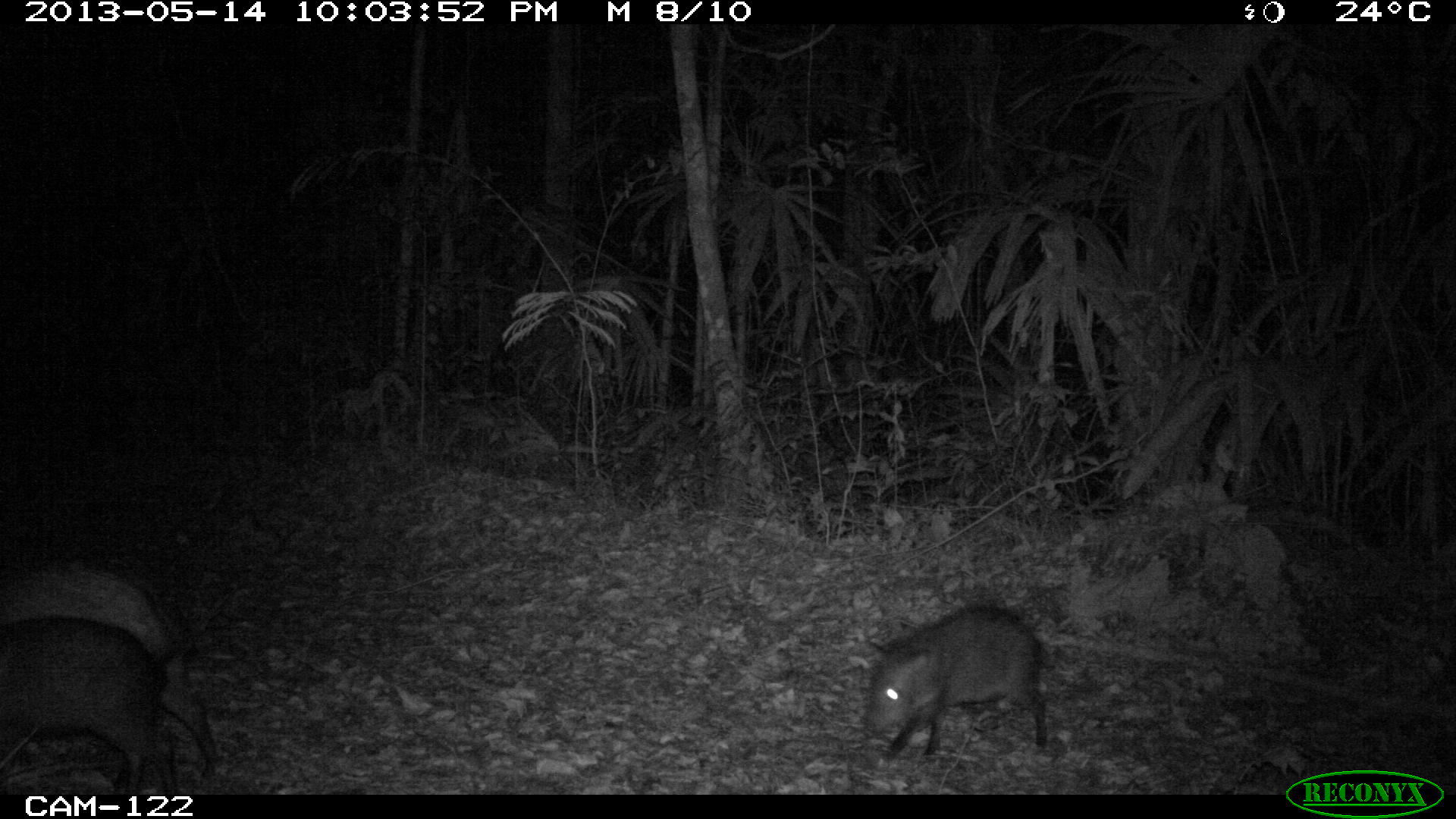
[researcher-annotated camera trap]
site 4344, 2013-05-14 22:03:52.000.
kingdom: Animalia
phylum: Chordata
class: Mammalia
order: Artiodactyla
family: Tayassuidae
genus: Pecari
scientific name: Pecari tajacu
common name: collared peccary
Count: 9.